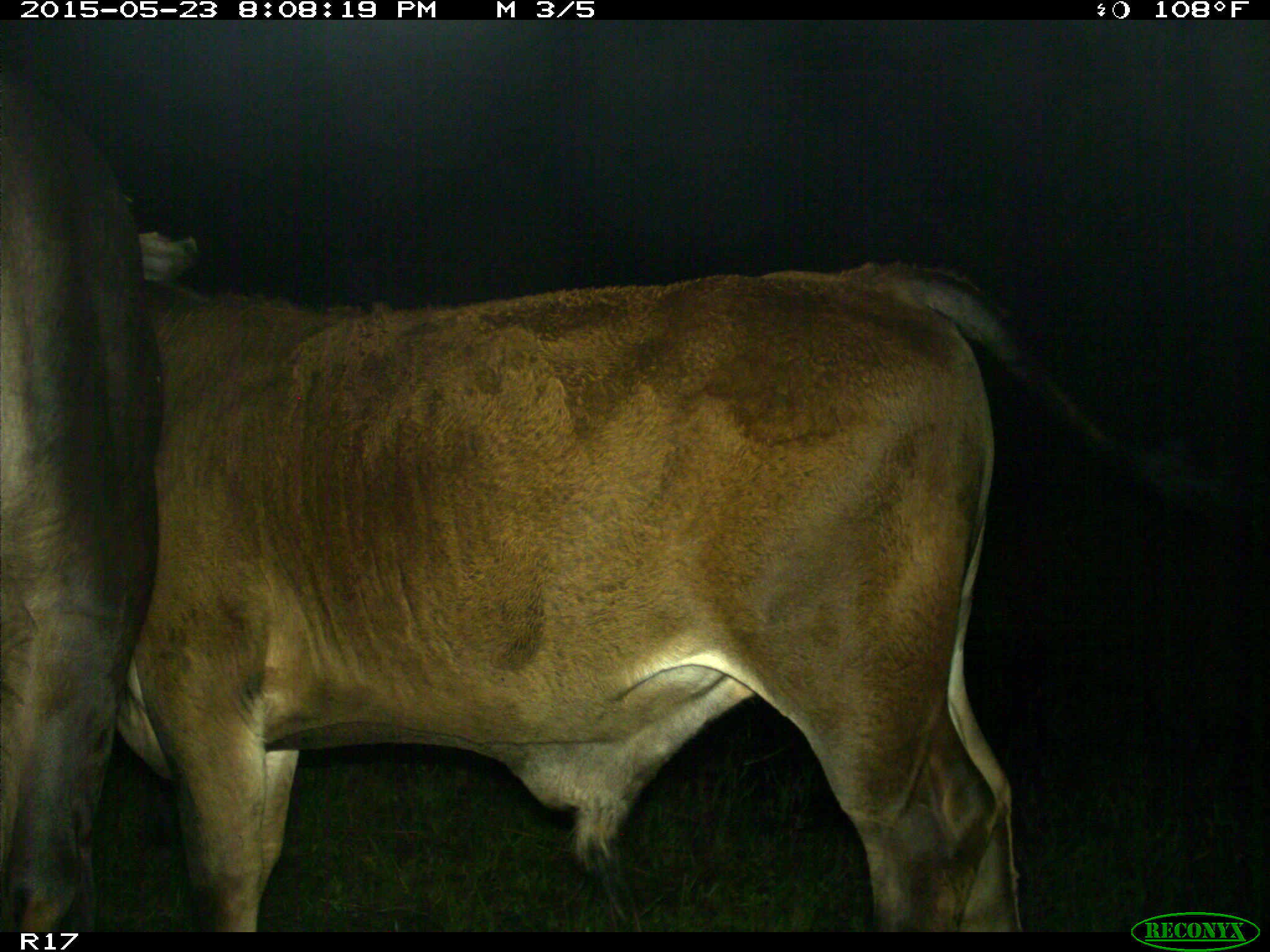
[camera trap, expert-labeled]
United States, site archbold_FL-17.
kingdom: Animalia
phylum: Chordata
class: Mammalia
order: Artiodactyla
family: Bovidae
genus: Bos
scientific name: Bos taurus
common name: domestic cow